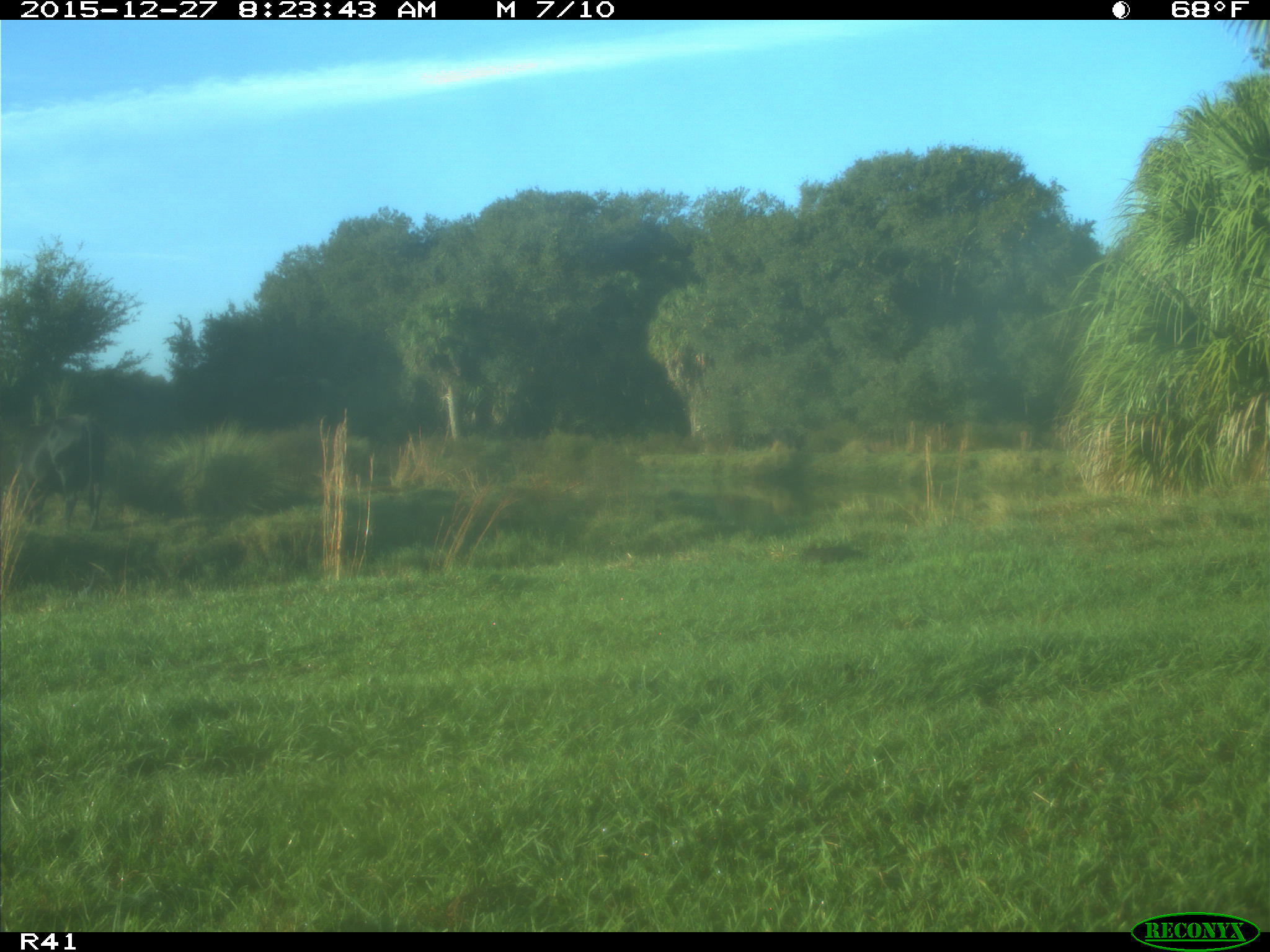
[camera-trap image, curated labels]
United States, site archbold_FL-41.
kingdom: Animalia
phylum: Chordata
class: Mammalia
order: Artiodactyla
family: Bovidae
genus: Bos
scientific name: Bos taurus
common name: domestic cow